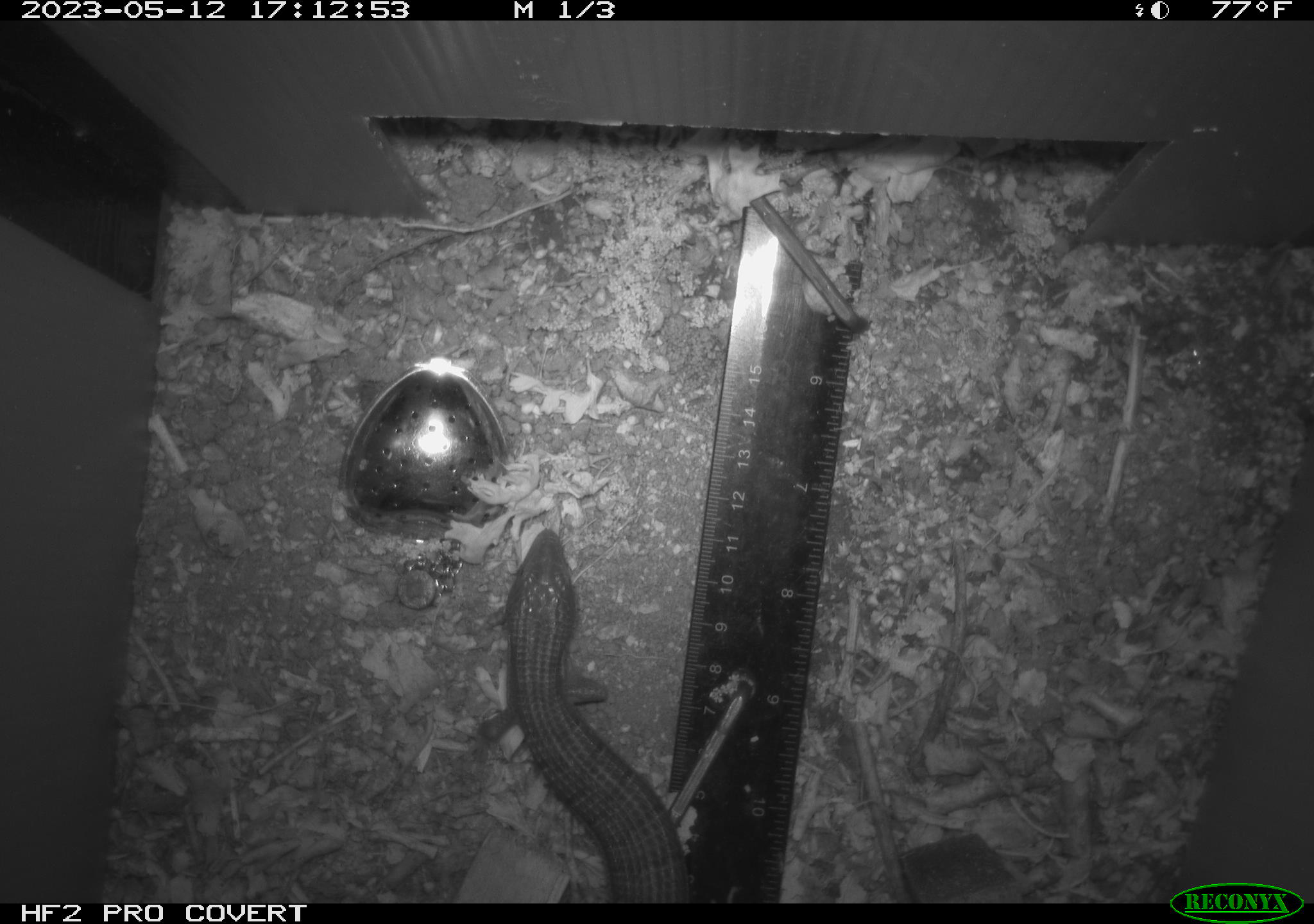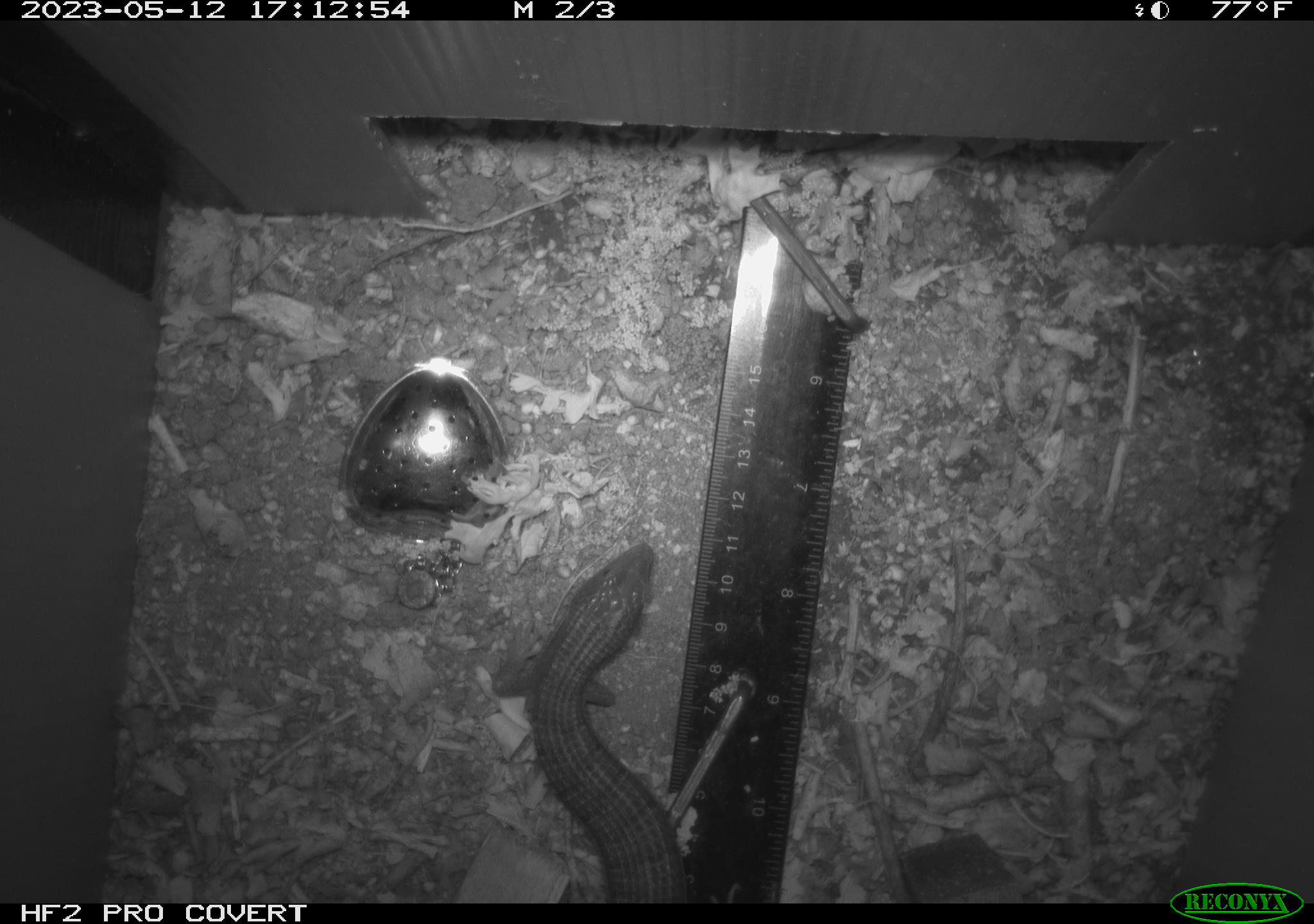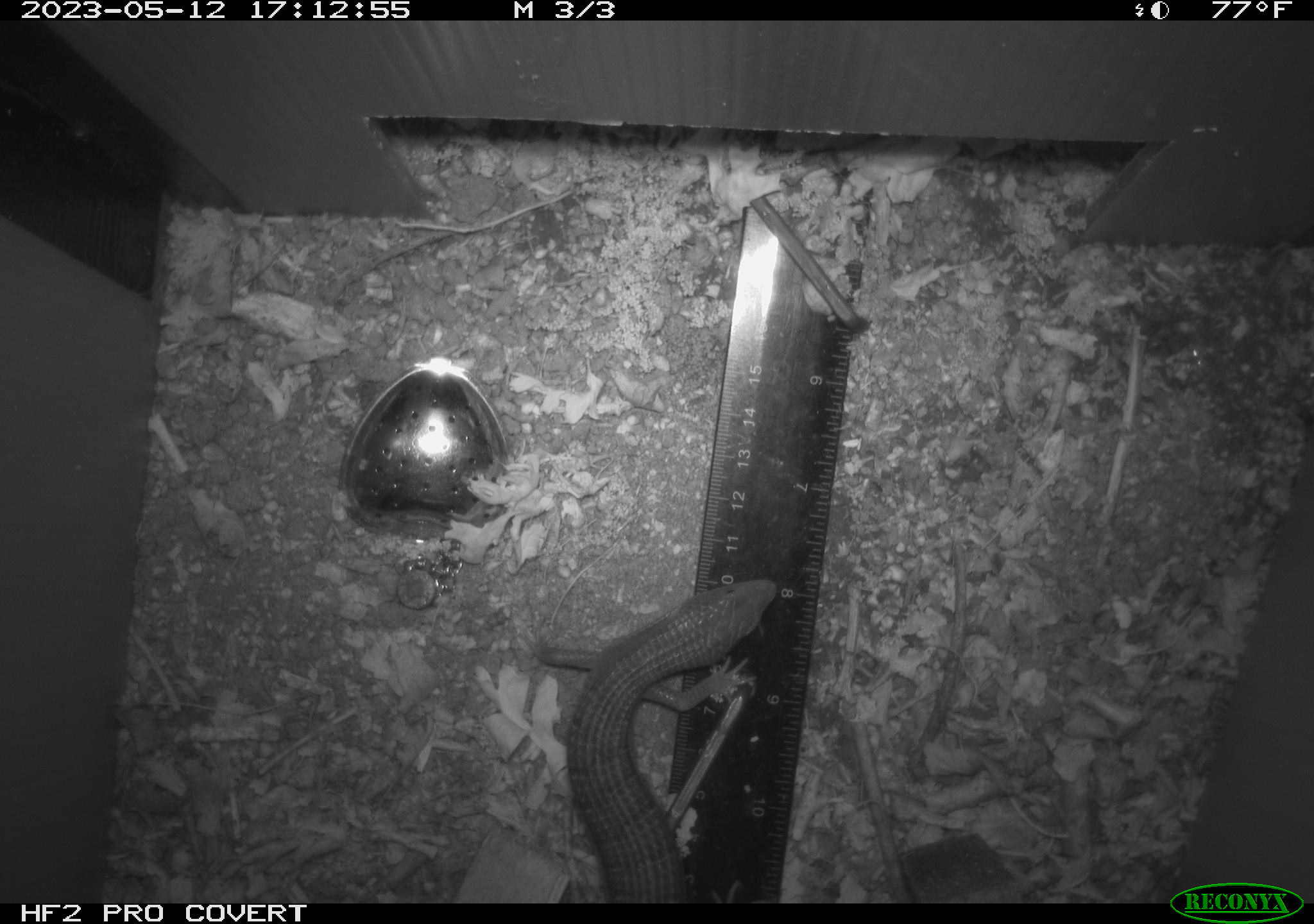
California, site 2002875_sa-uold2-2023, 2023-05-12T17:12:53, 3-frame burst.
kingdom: Animalia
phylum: Chordata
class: Reptilia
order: Squamata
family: Anguidae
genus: Elgaria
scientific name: Elgaria multicarinata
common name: southern alligator lizard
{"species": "southern alligator lizard (Elgaria multicarinata)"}